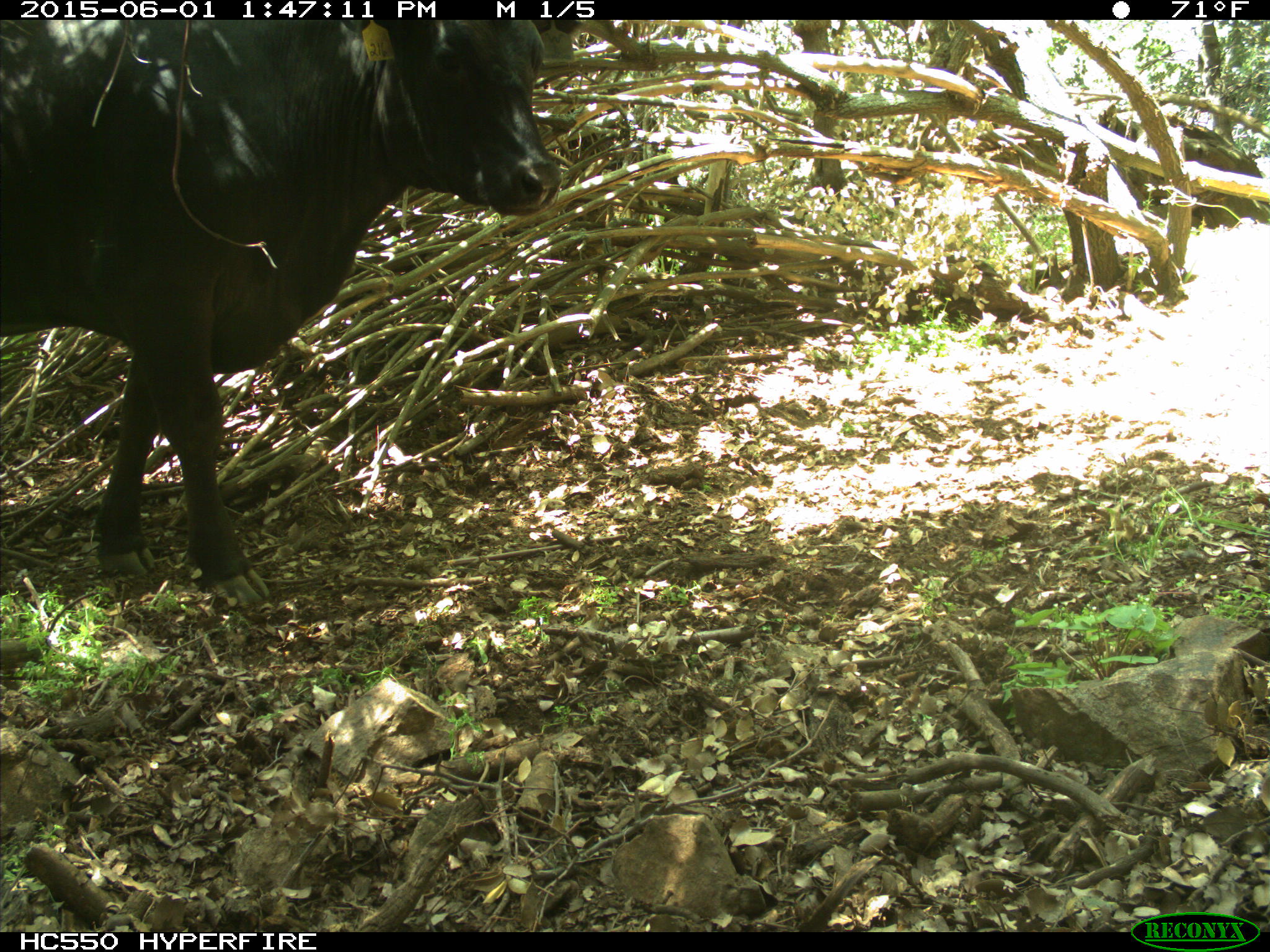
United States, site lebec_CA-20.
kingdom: Animalia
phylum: Chordata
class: Mammalia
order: Artiodactyla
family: Bovidae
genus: Bos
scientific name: Bos taurus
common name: domestic cow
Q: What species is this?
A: Bos taurus (domestic cow).